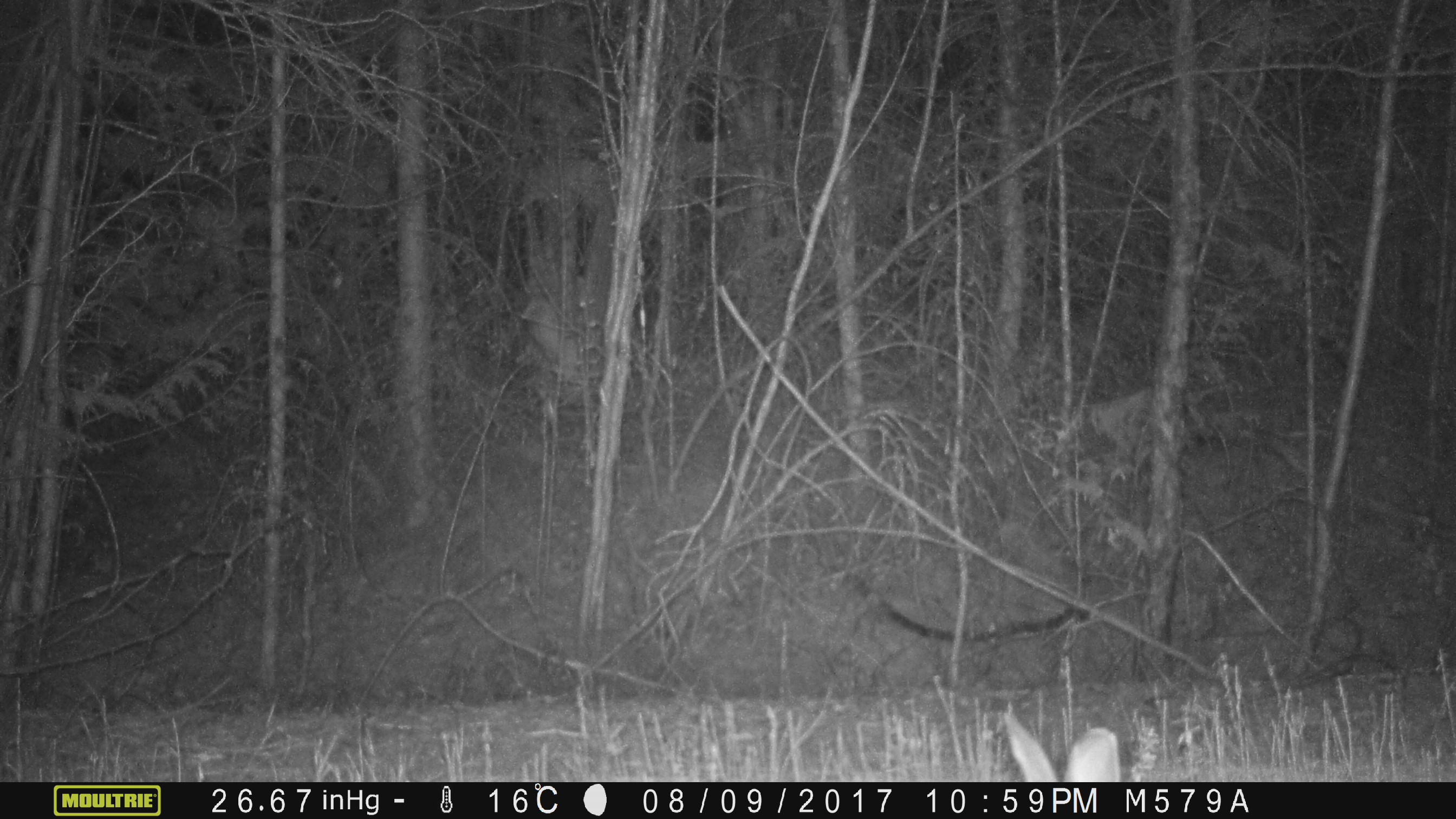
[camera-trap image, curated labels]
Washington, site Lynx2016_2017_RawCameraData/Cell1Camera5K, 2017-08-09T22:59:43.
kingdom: Animalia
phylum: Chordata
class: Mammalia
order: Lagomorpha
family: Leporidae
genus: Lepus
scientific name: Lepus americanus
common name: snowshoe hare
Lepus americanus (snowshoe hare). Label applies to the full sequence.